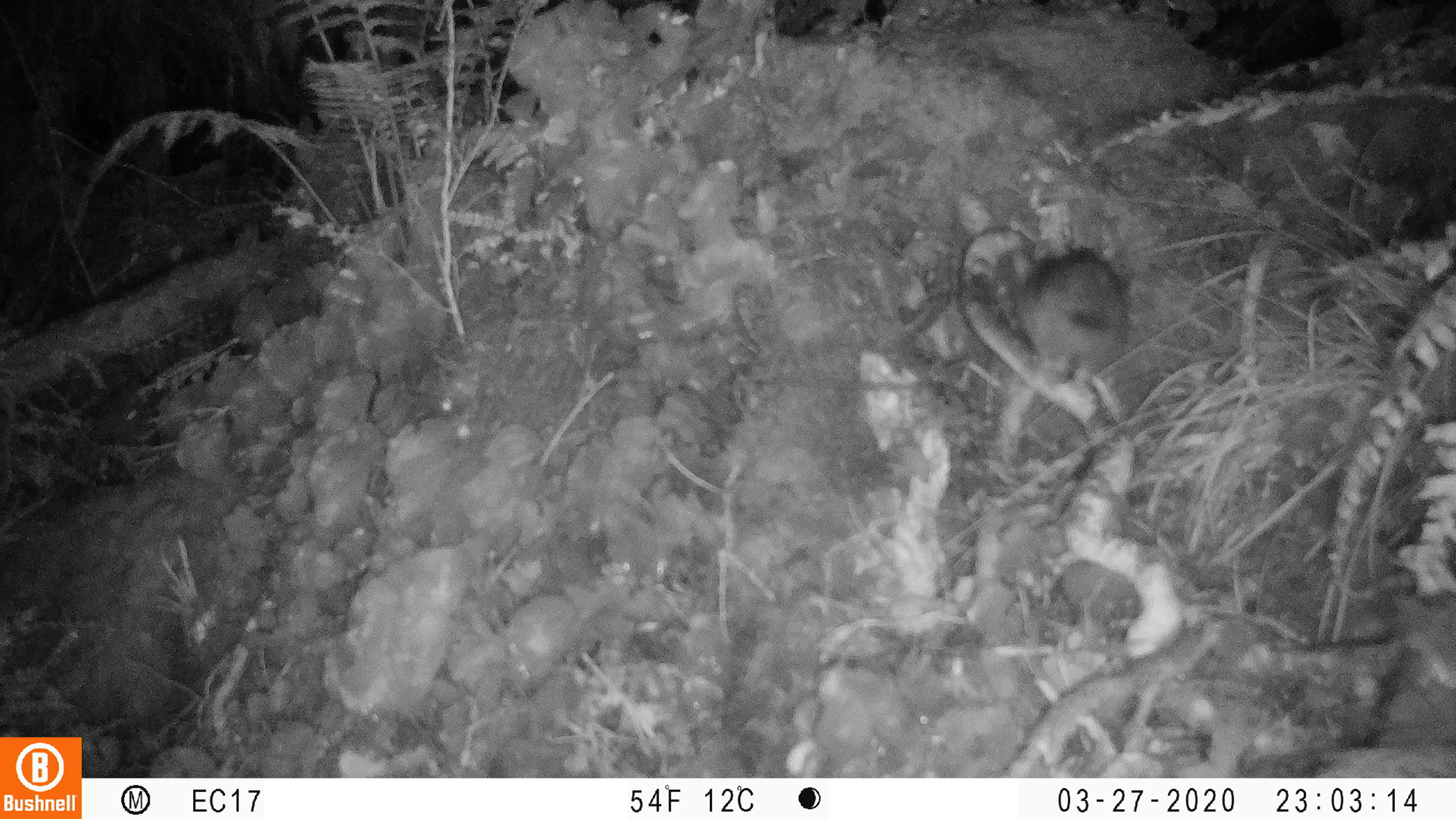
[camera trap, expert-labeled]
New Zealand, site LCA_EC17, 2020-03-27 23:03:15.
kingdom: Animalia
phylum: Chordata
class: Mammalia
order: Rodentia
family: Muridae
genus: Rattus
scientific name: Rattus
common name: rat